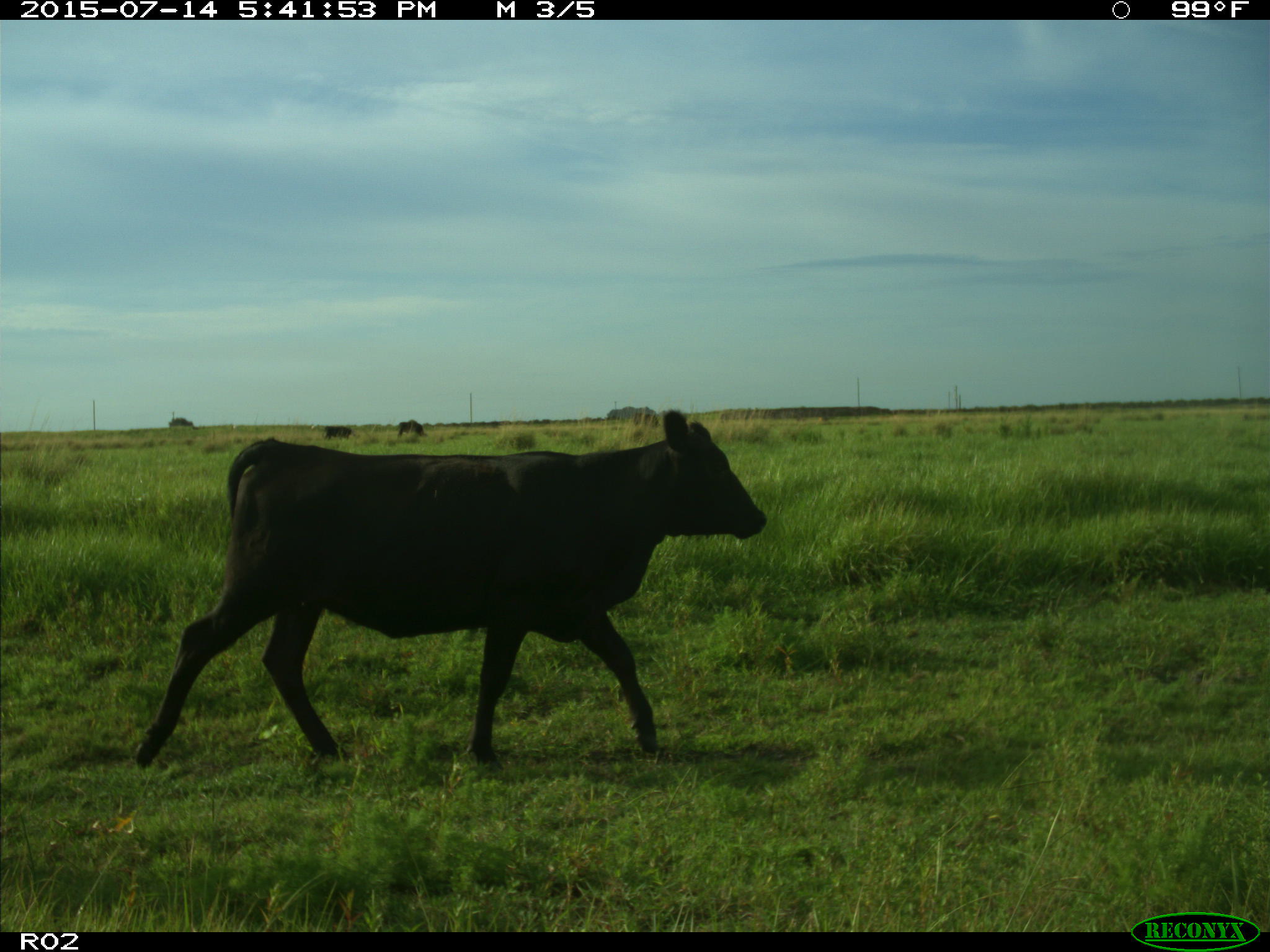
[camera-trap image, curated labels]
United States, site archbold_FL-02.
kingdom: Animalia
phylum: Chordata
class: Mammalia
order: Artiodactyla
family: Bovidae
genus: Bos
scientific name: Bos taurus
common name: domestic cow